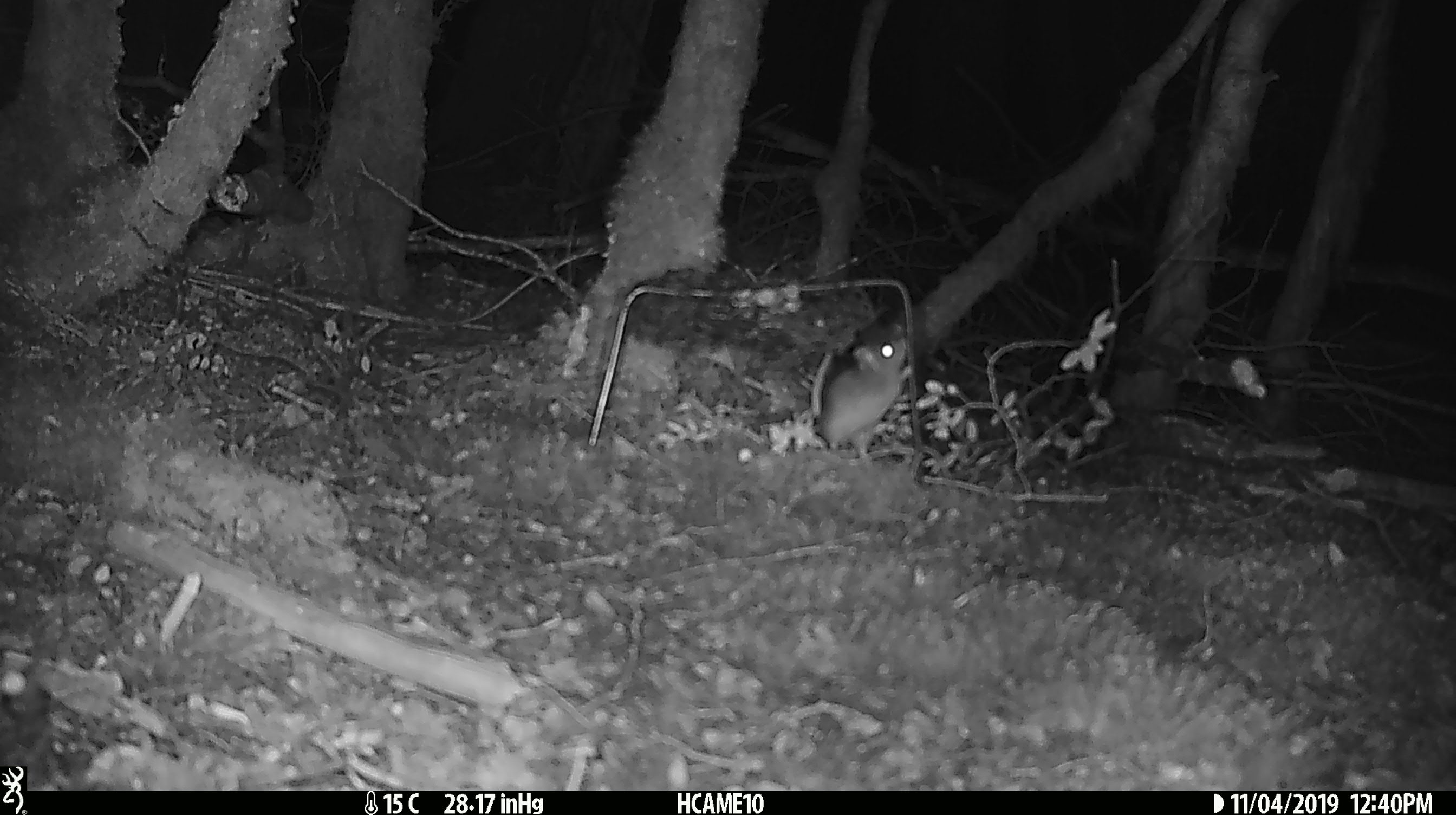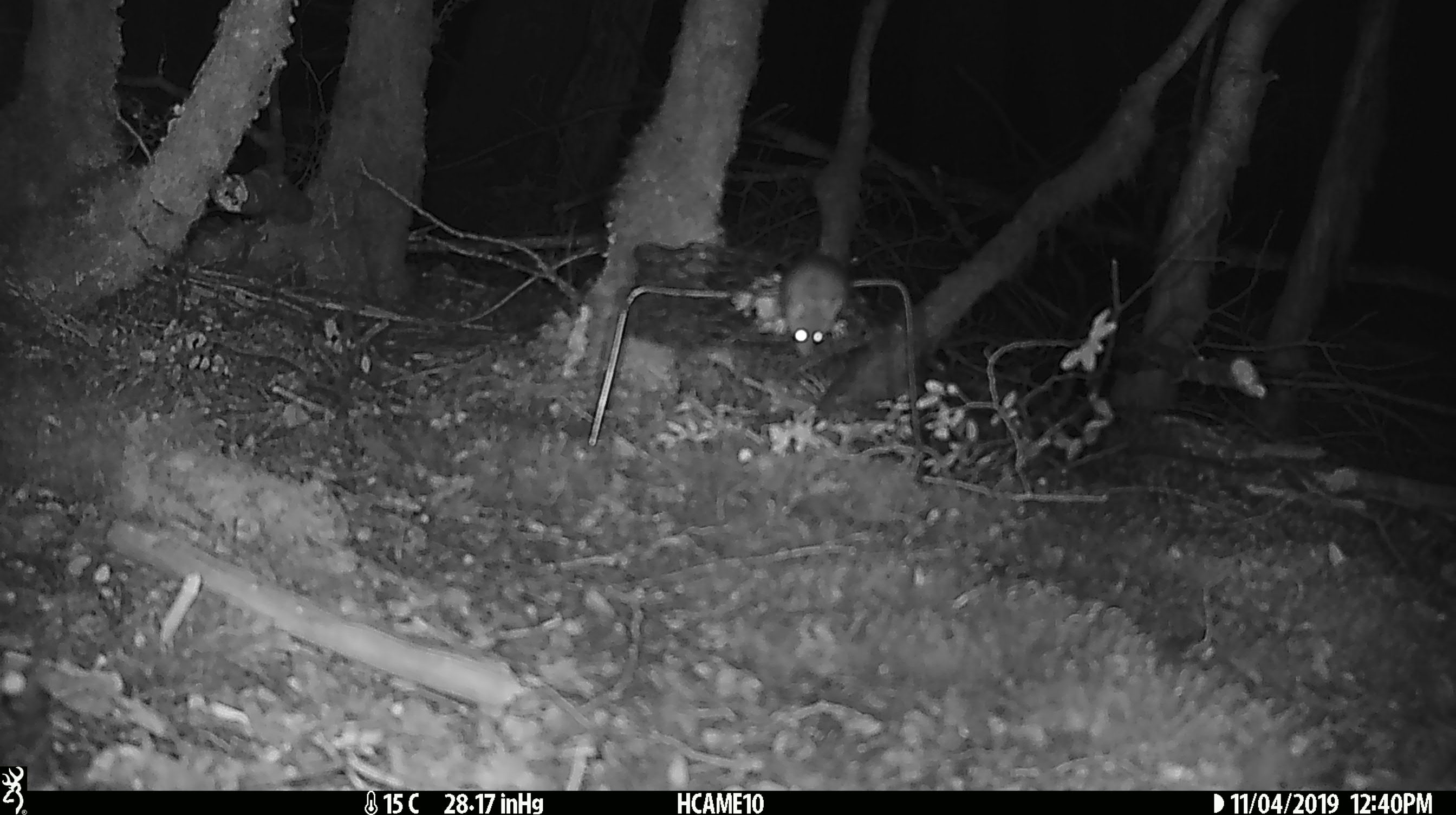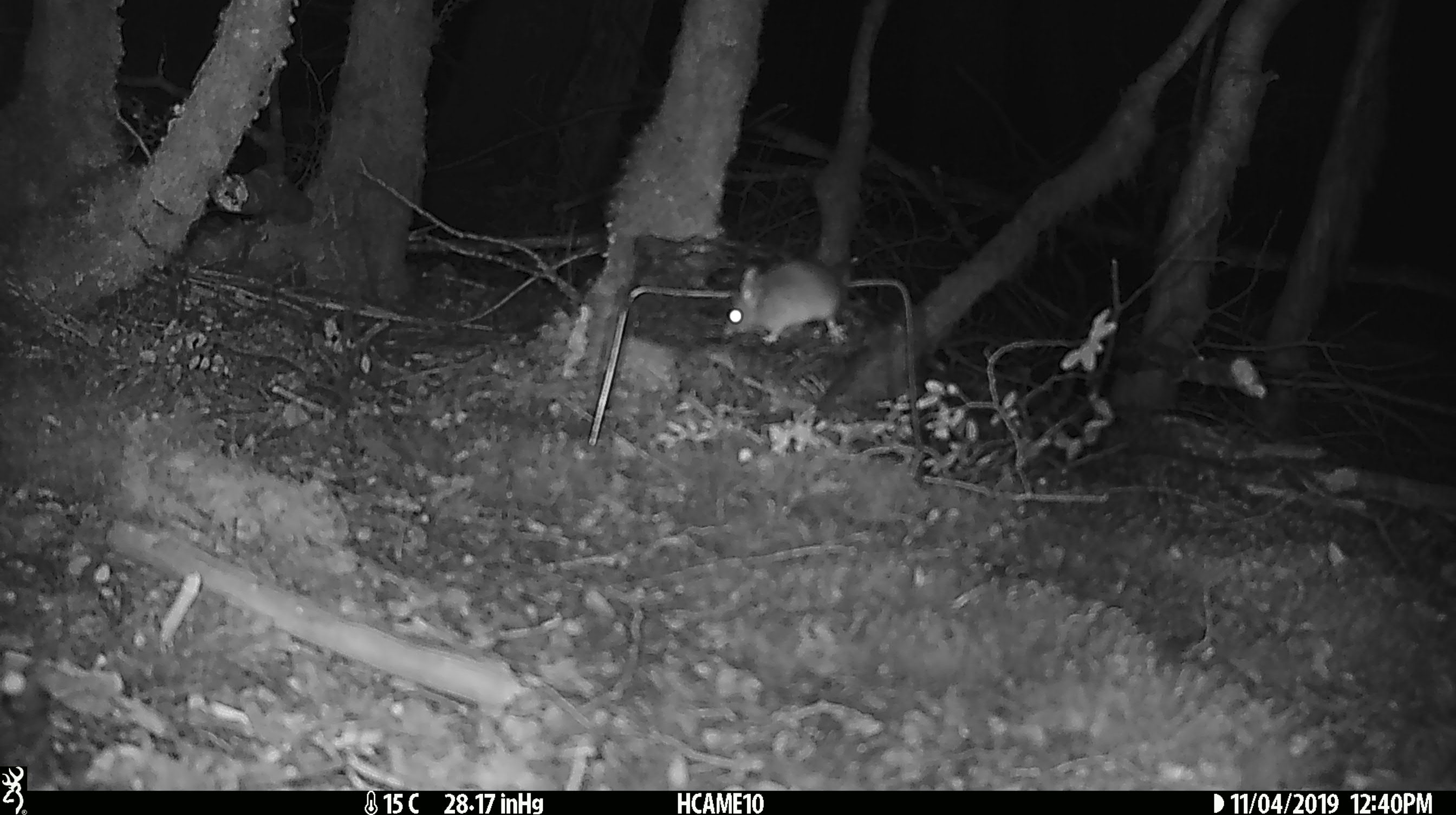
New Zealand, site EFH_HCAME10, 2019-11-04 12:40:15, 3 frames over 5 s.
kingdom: Animalia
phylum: Chordata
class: Mammalia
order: Rodentia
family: Muridae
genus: Mus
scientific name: Mus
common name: mouse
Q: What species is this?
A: Mouse (Mus).